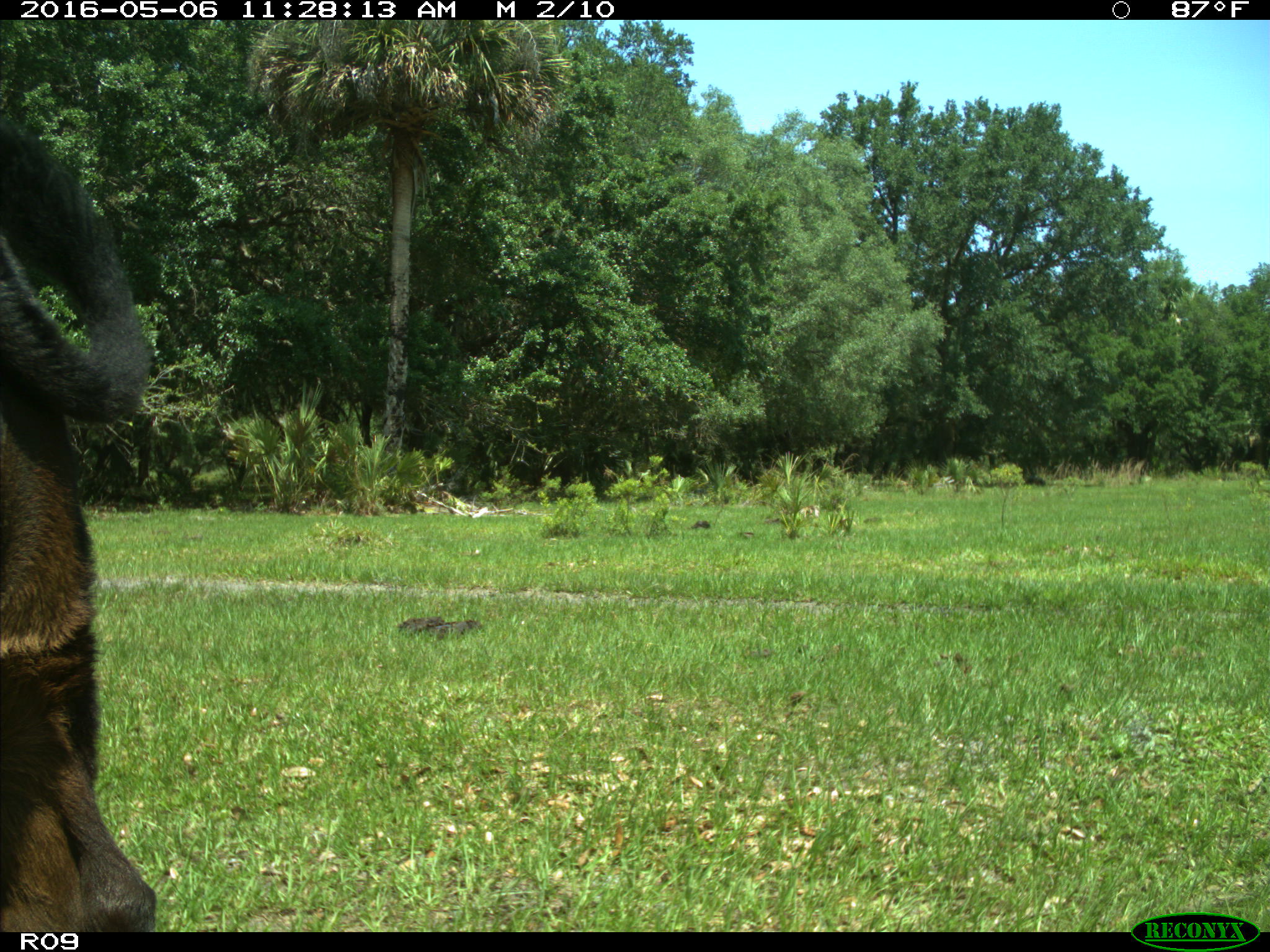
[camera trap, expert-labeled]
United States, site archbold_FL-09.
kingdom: Animalia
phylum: Chordata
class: Mammalia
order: Artiodactyla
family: Bovidae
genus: Bos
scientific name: Bos taurus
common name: domestic cow